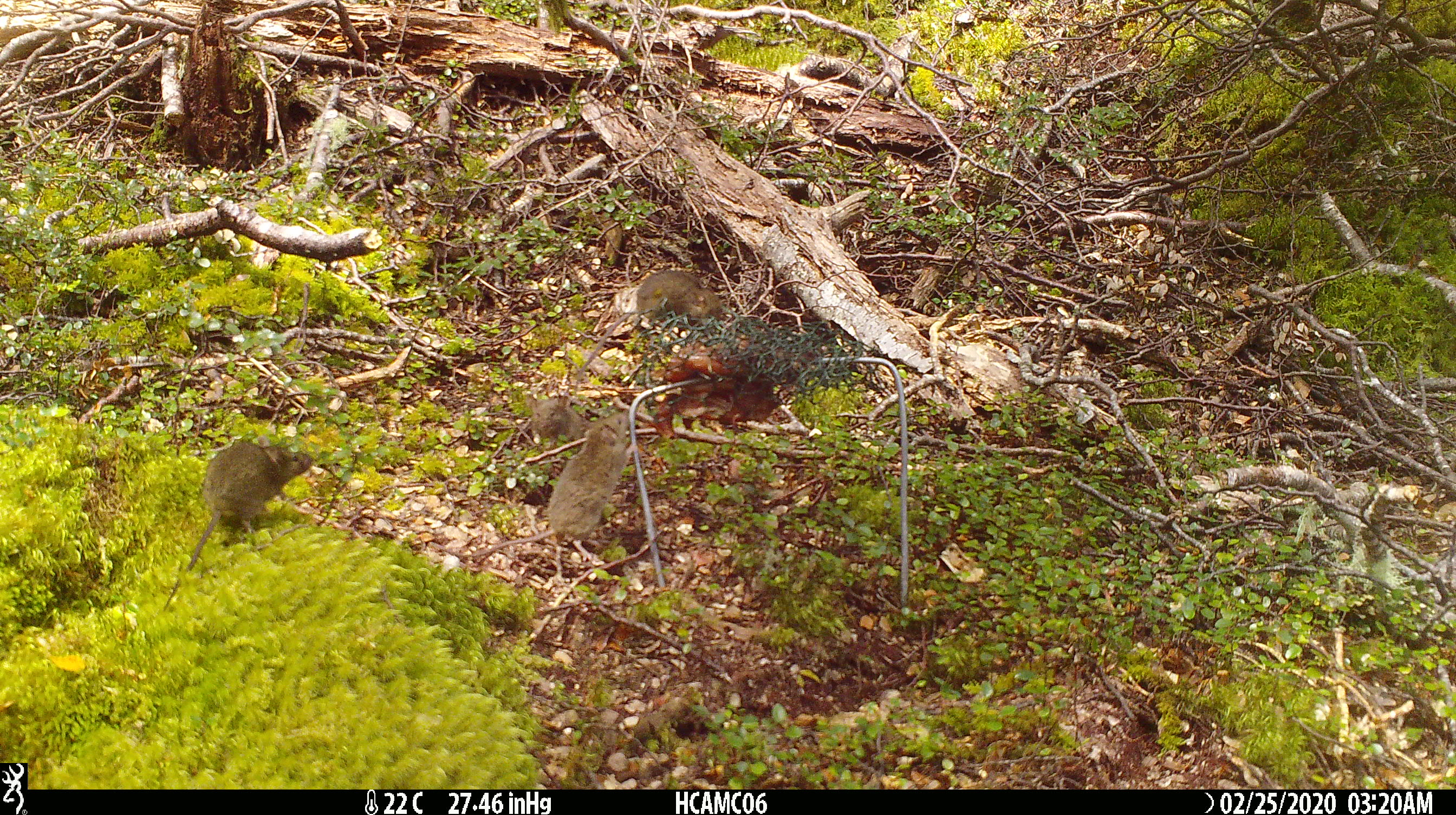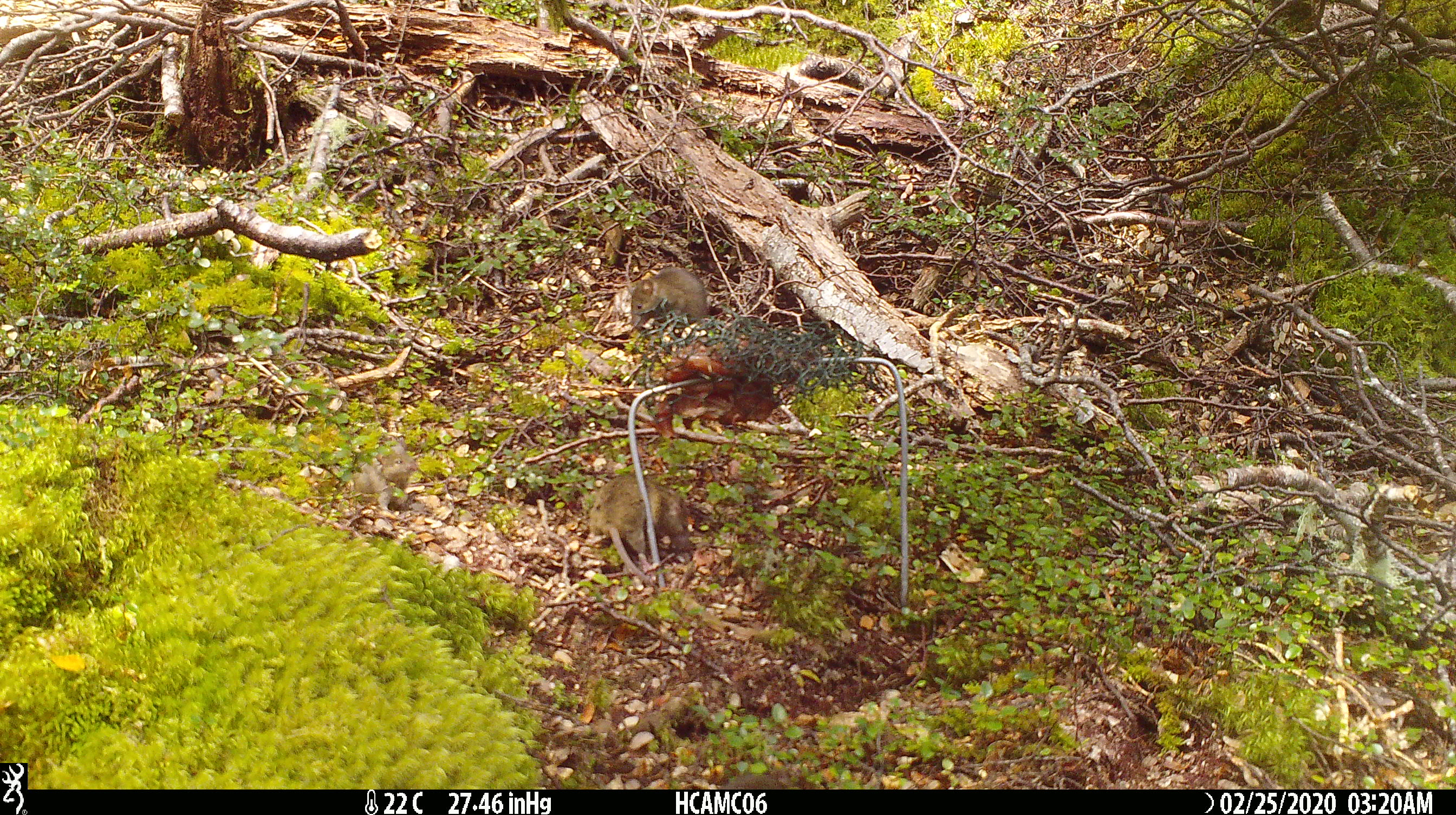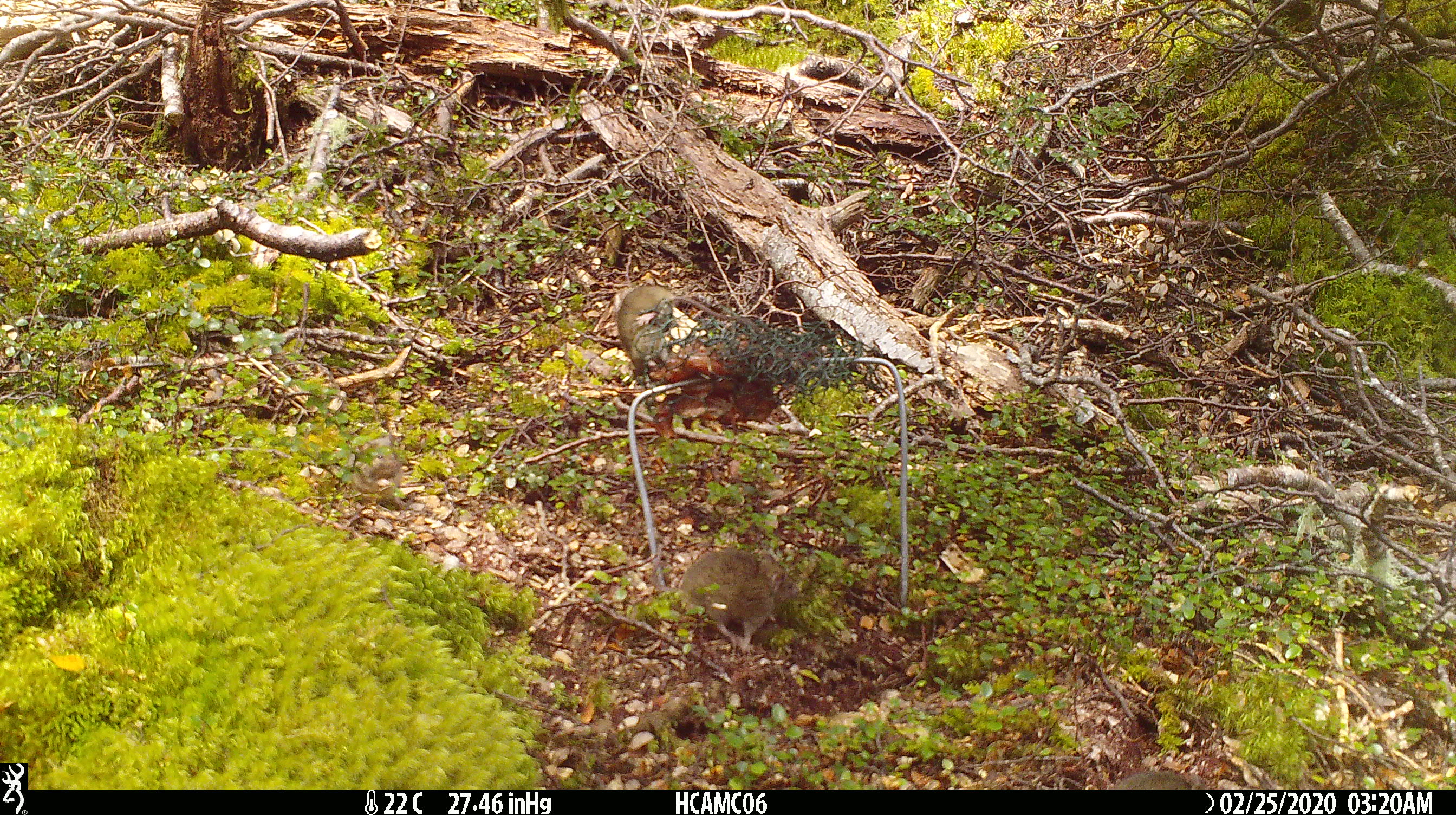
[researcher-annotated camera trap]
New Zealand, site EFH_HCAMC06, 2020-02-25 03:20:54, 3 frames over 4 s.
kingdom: Animalia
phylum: Chordata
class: Mammalia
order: Rodentia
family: Muridae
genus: Mus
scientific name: Mus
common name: mouse